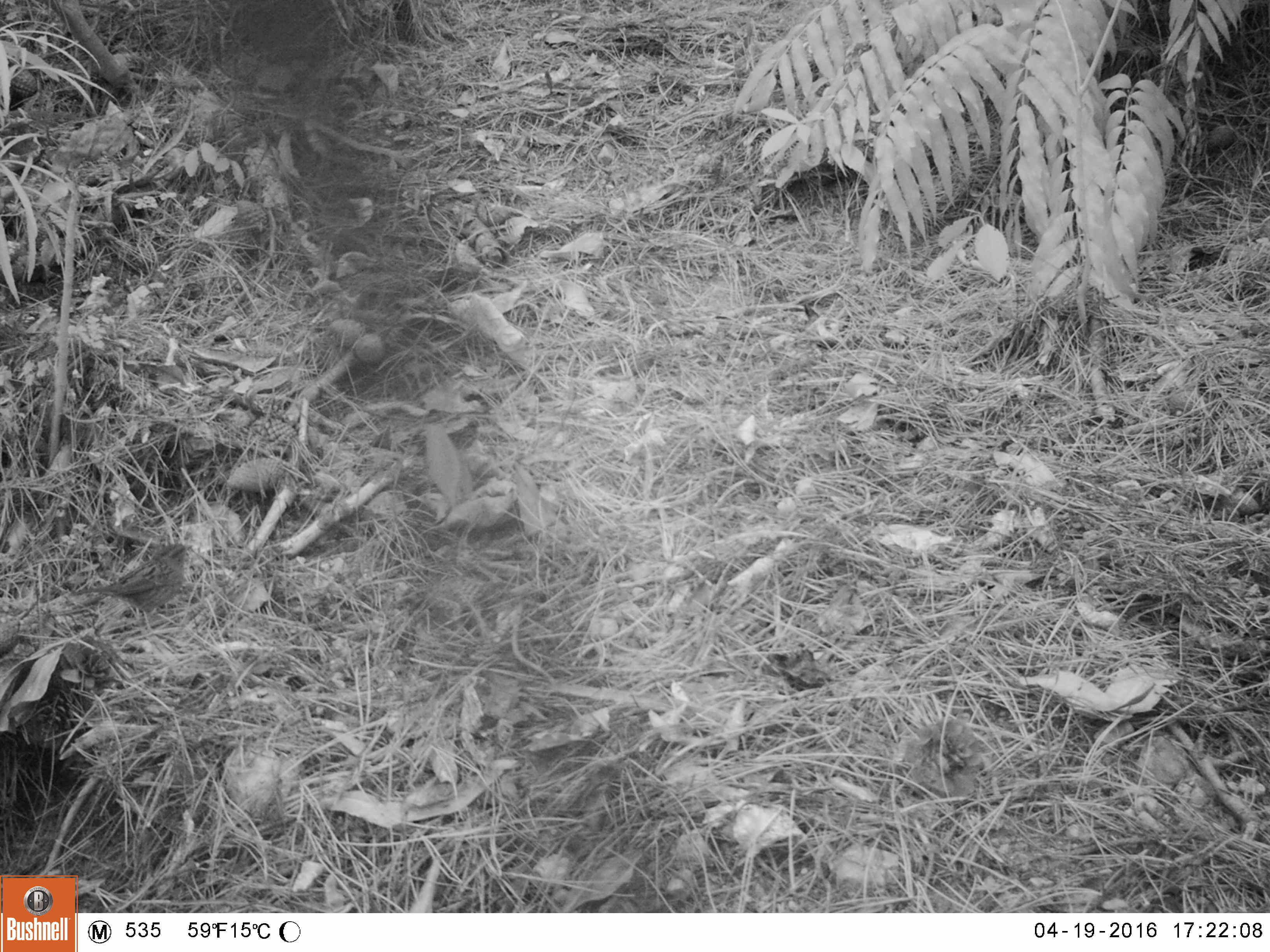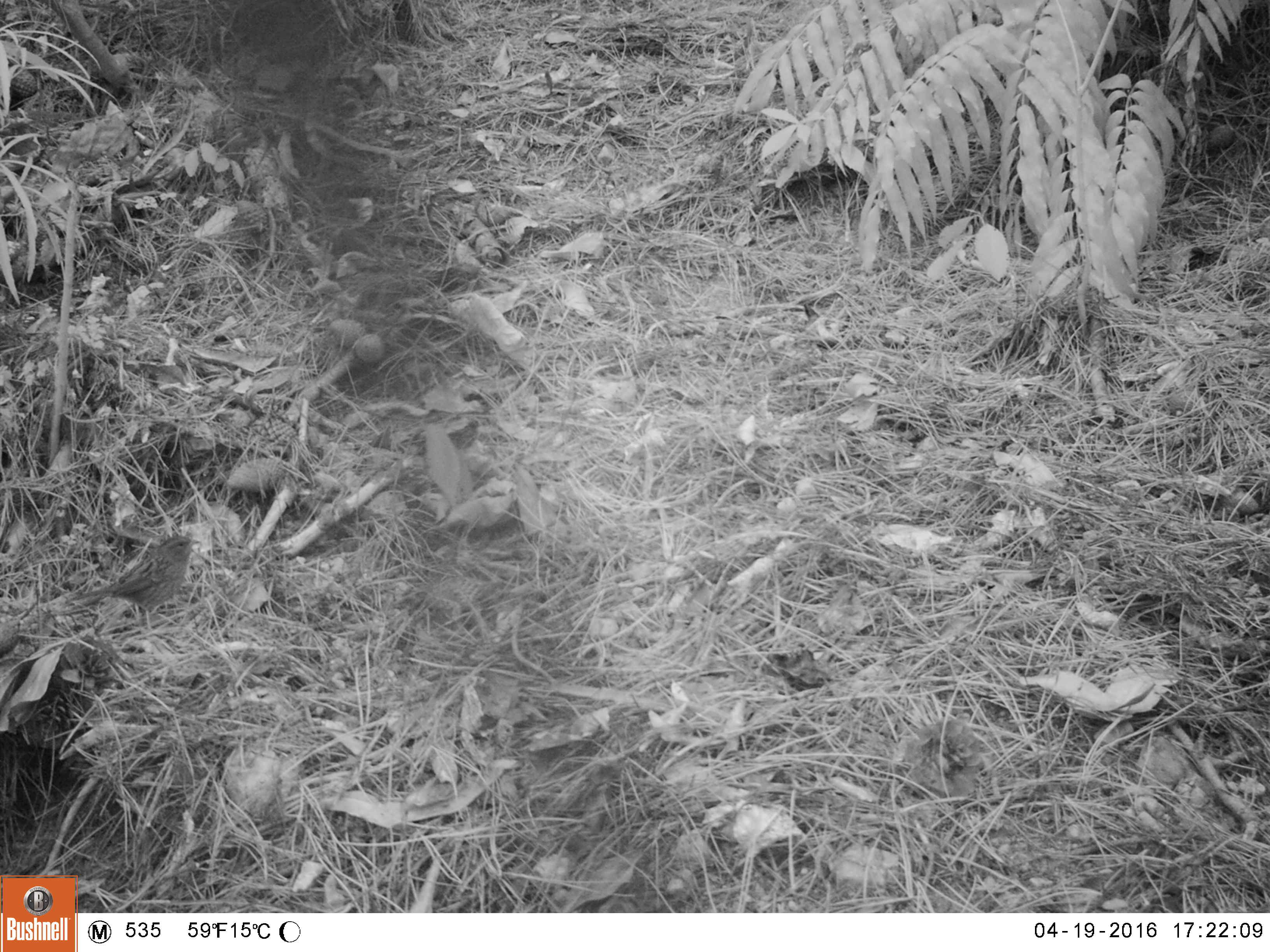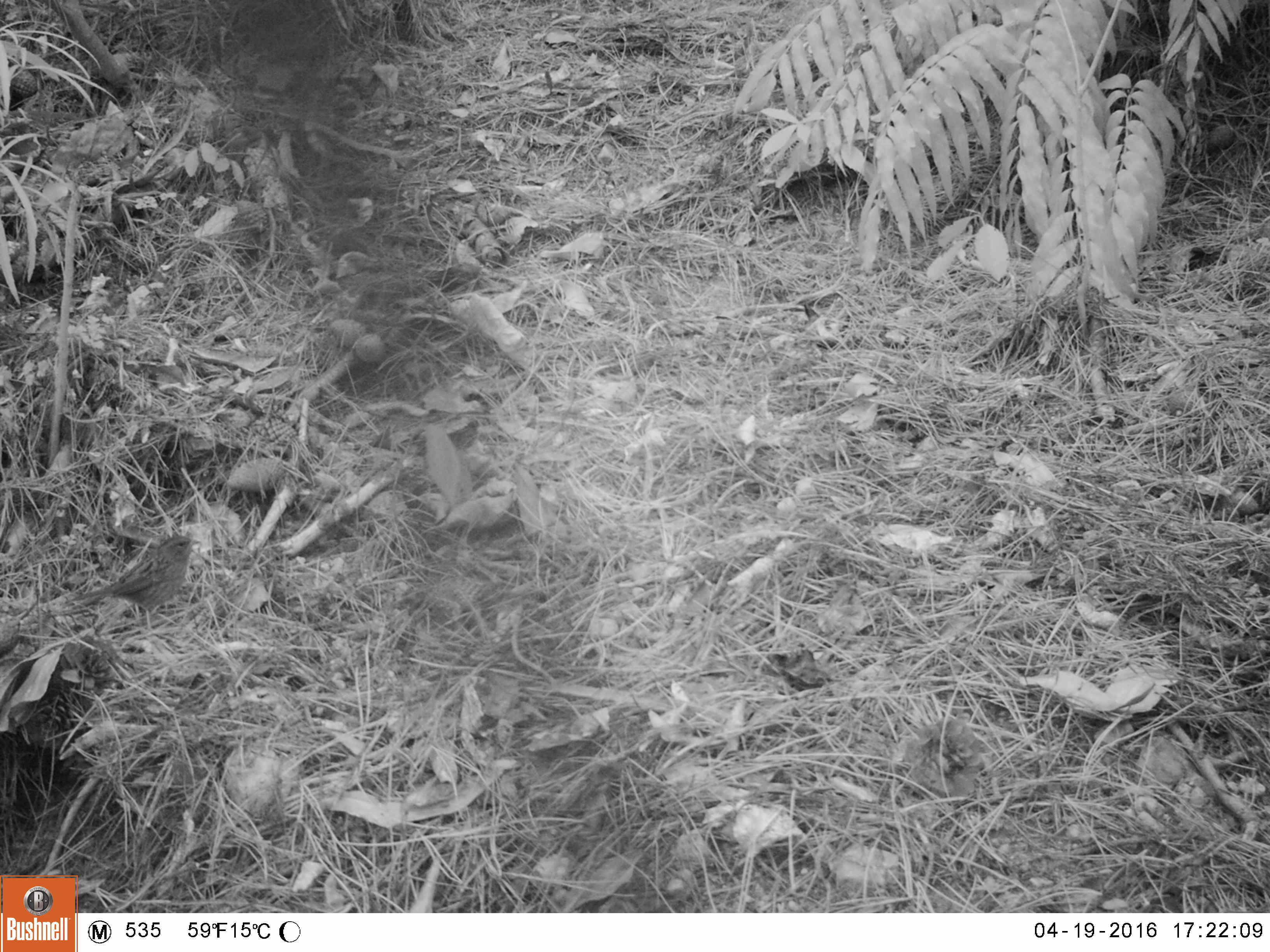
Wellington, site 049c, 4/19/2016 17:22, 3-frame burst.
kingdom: Animalia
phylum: Chordata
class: Aves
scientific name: Aves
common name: bird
Bird (Aves).